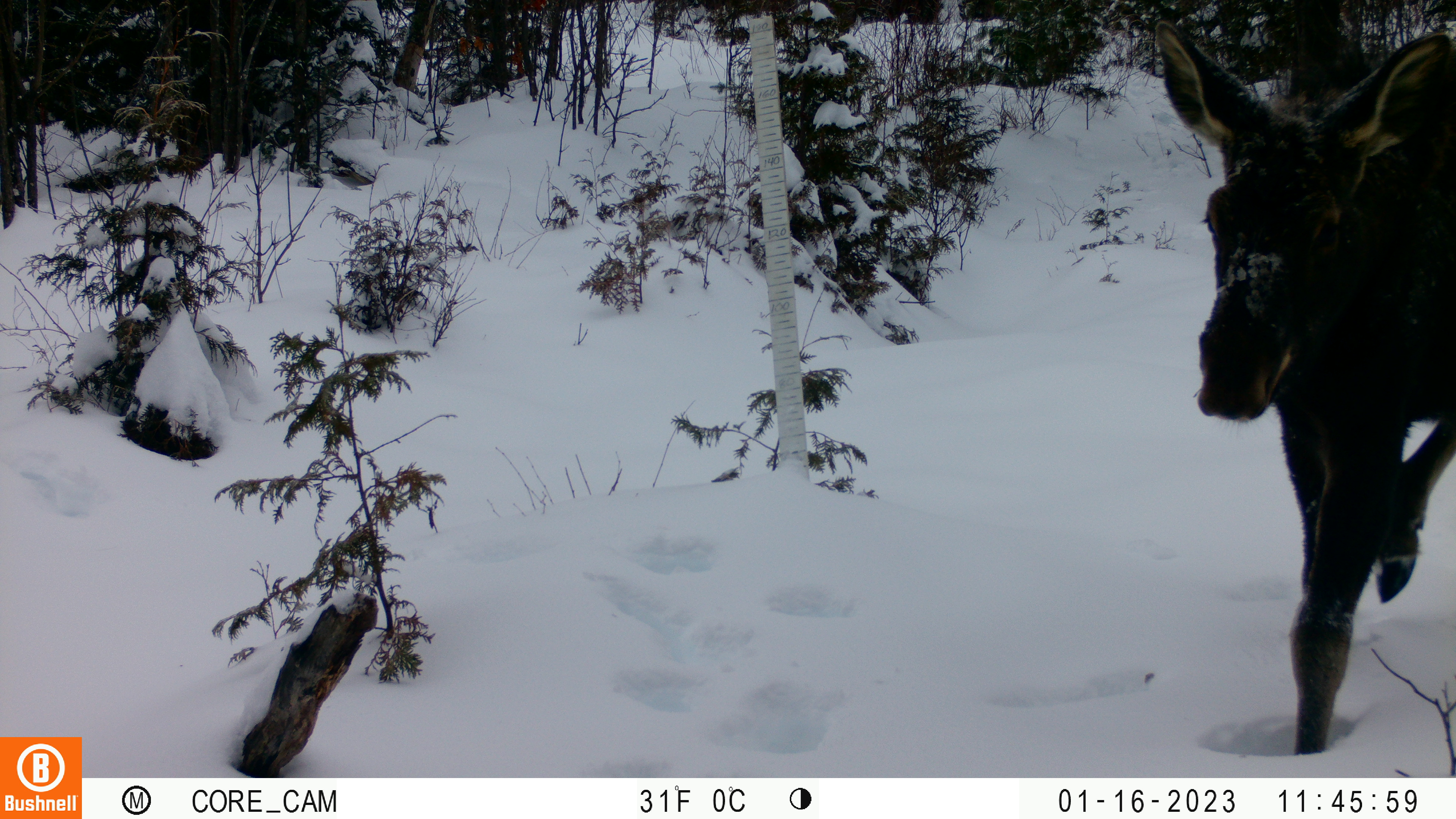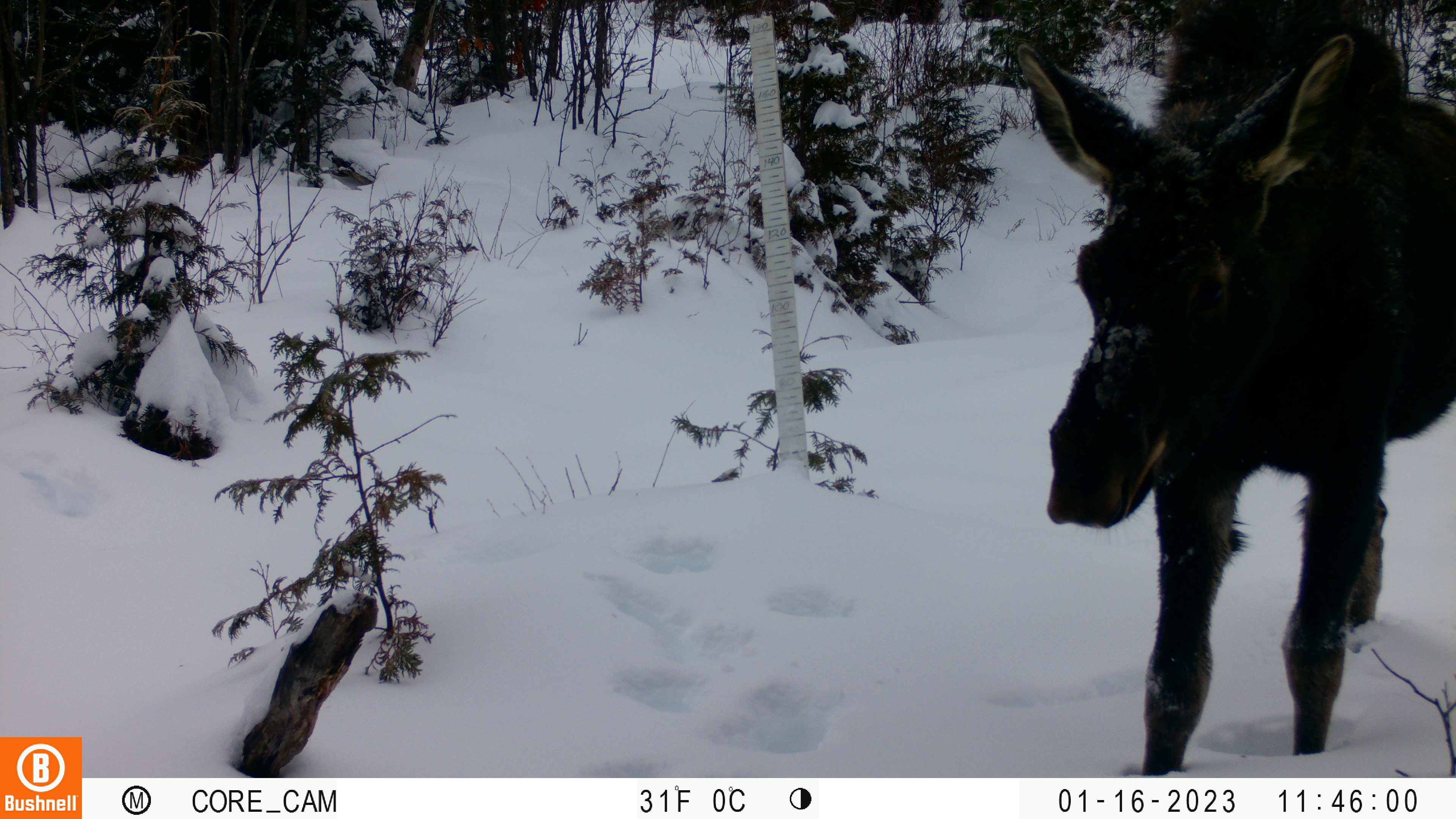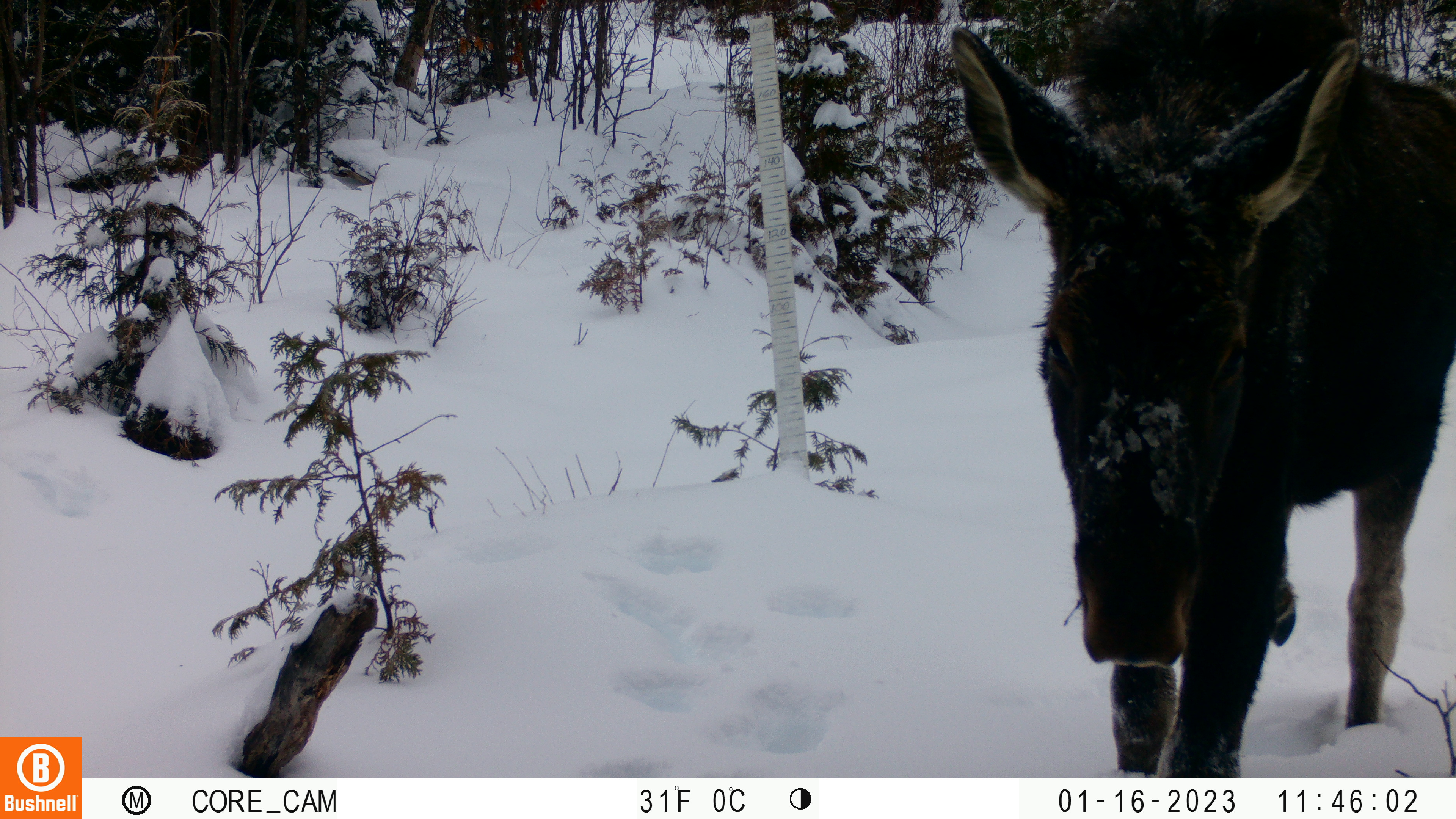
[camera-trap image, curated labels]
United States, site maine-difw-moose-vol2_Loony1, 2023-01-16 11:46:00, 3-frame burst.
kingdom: Animalia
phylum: Chordata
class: Mammalia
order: Artiodactyla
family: Cervidae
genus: Alces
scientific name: Alces alces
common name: moose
Moose (Alces alces).